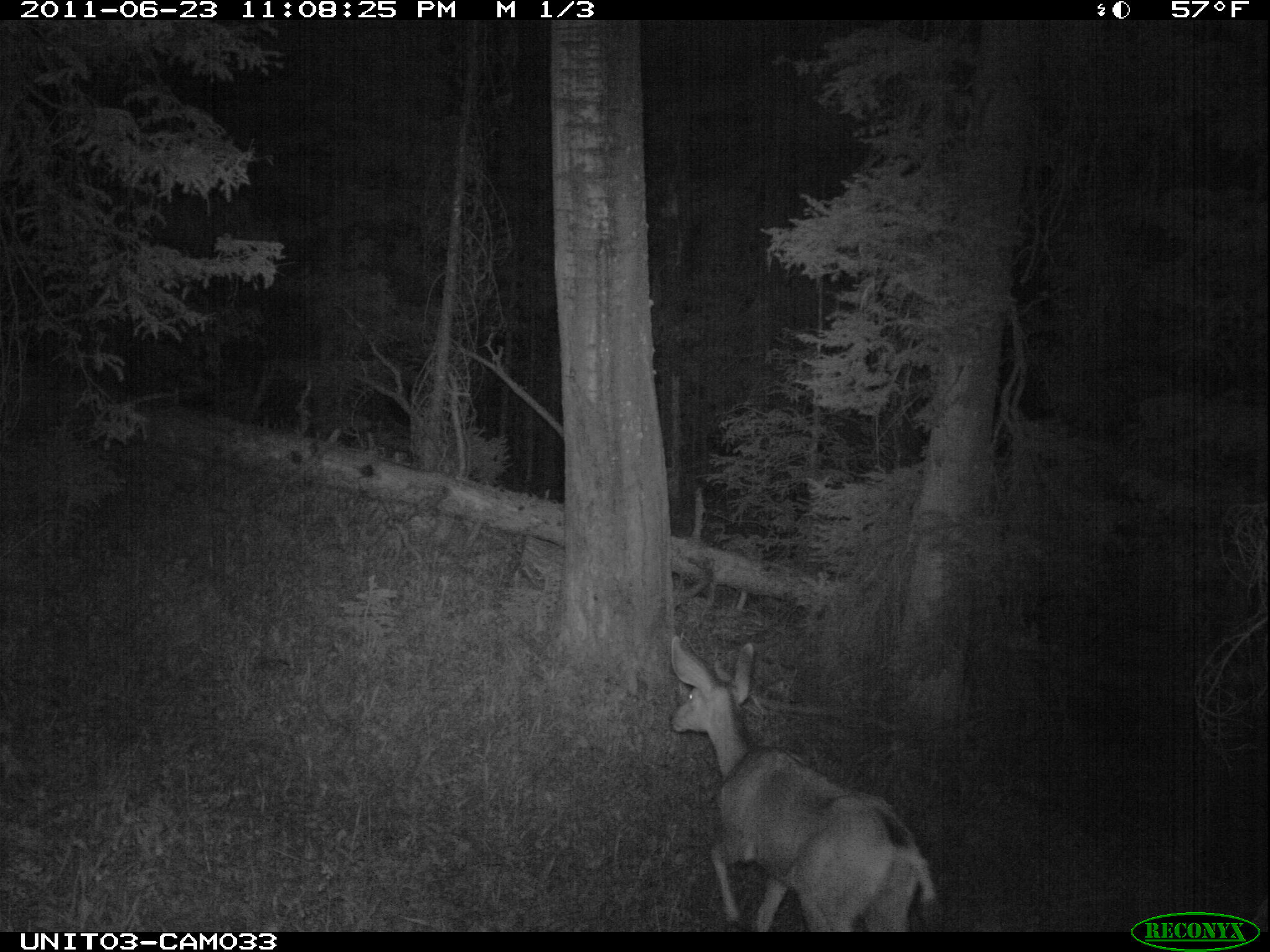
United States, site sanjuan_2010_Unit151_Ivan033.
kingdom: Animalia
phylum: Chordata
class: Mammalia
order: Artiodactyla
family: Cervidae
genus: Odocoileus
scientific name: Odocoileus hemionus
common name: mule deer